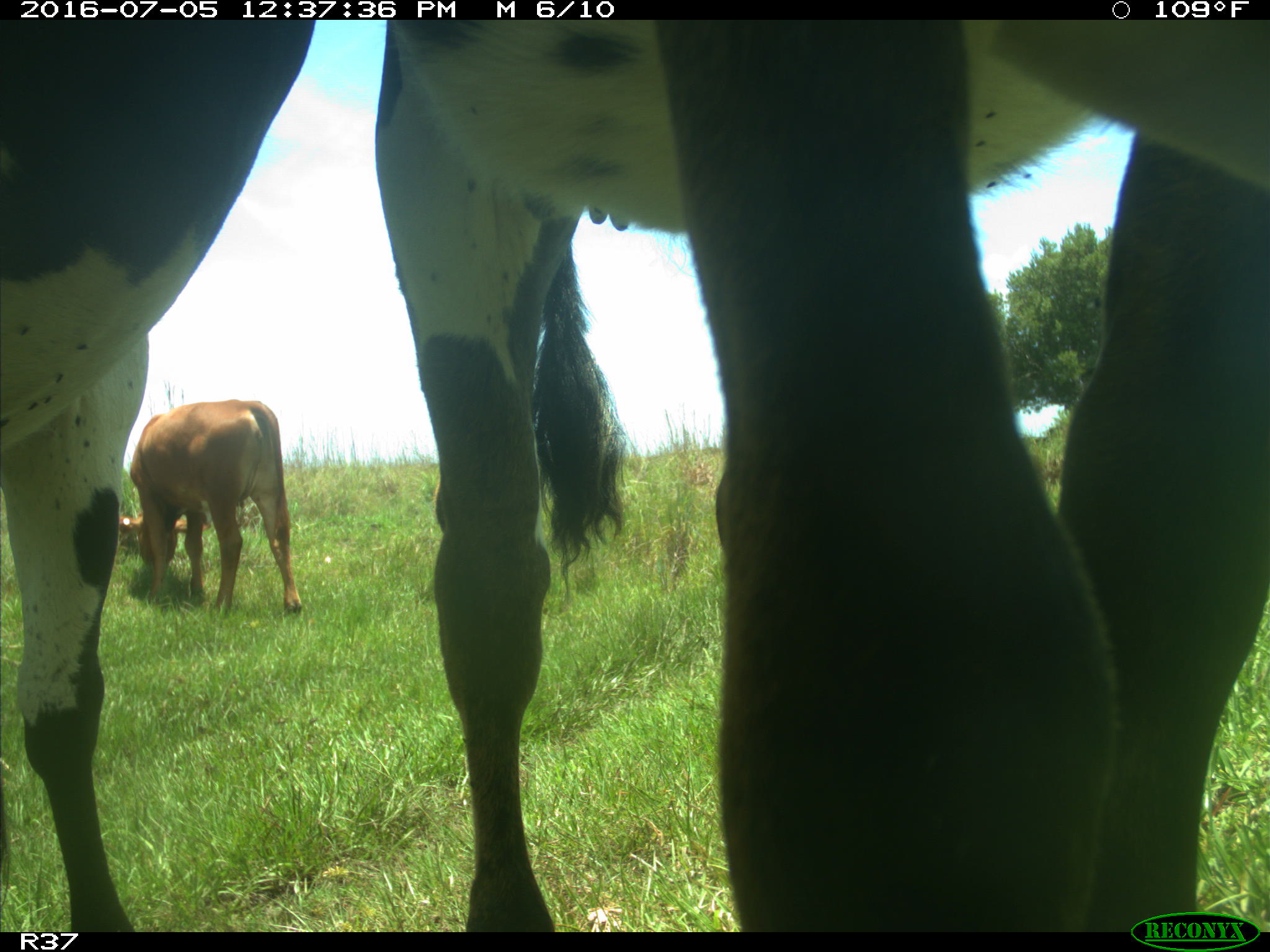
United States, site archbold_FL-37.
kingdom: Animalia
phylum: Chordata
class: Mammalia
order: Artiodactyla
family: Bovidae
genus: Bos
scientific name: Bos taurus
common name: domestic cow